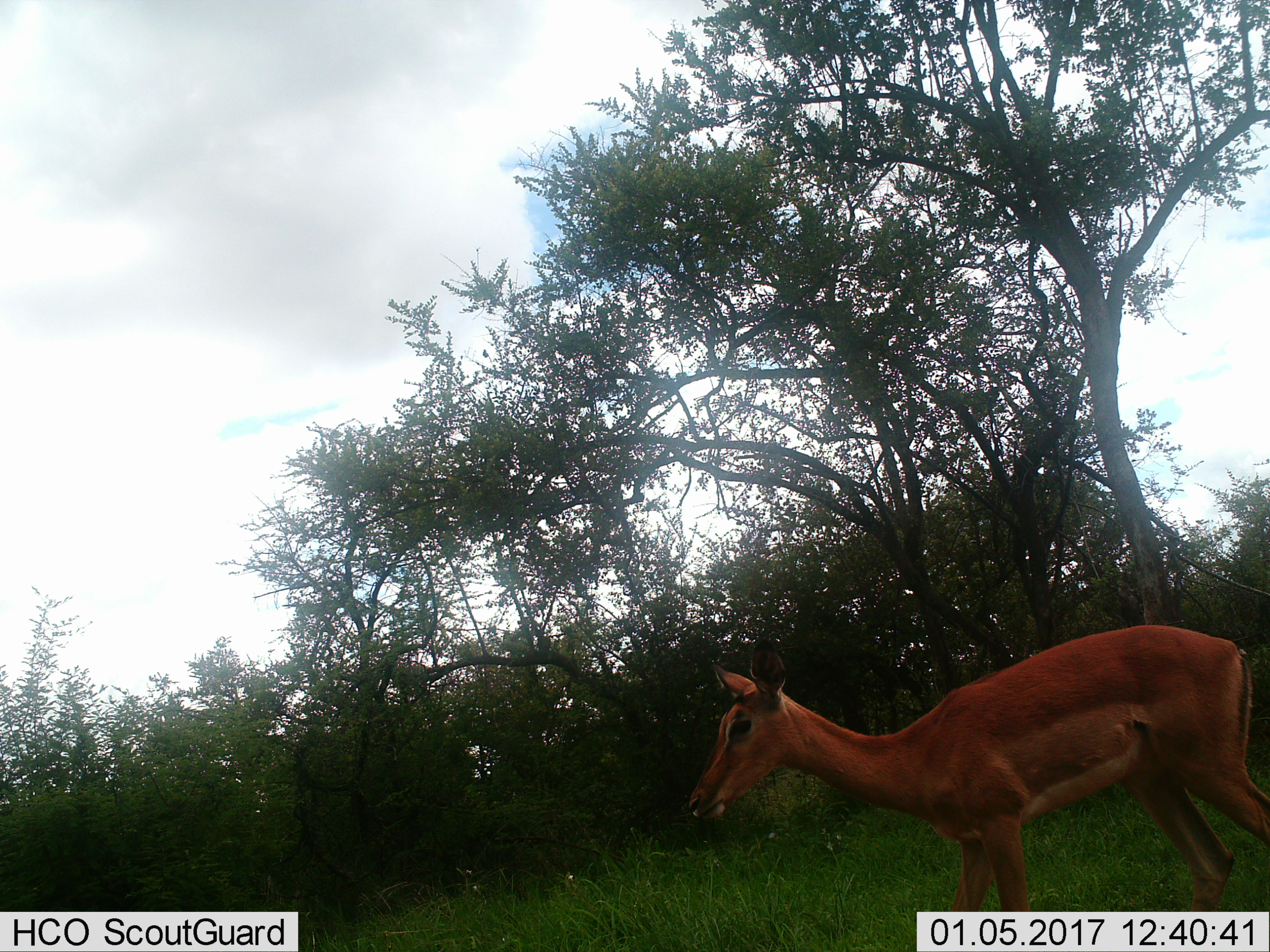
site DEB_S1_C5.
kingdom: Animalia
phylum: Chordata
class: Mammalia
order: Artiodactyla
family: Bovidae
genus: Aepyceros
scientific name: Aepyceros melampus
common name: impala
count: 1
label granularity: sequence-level